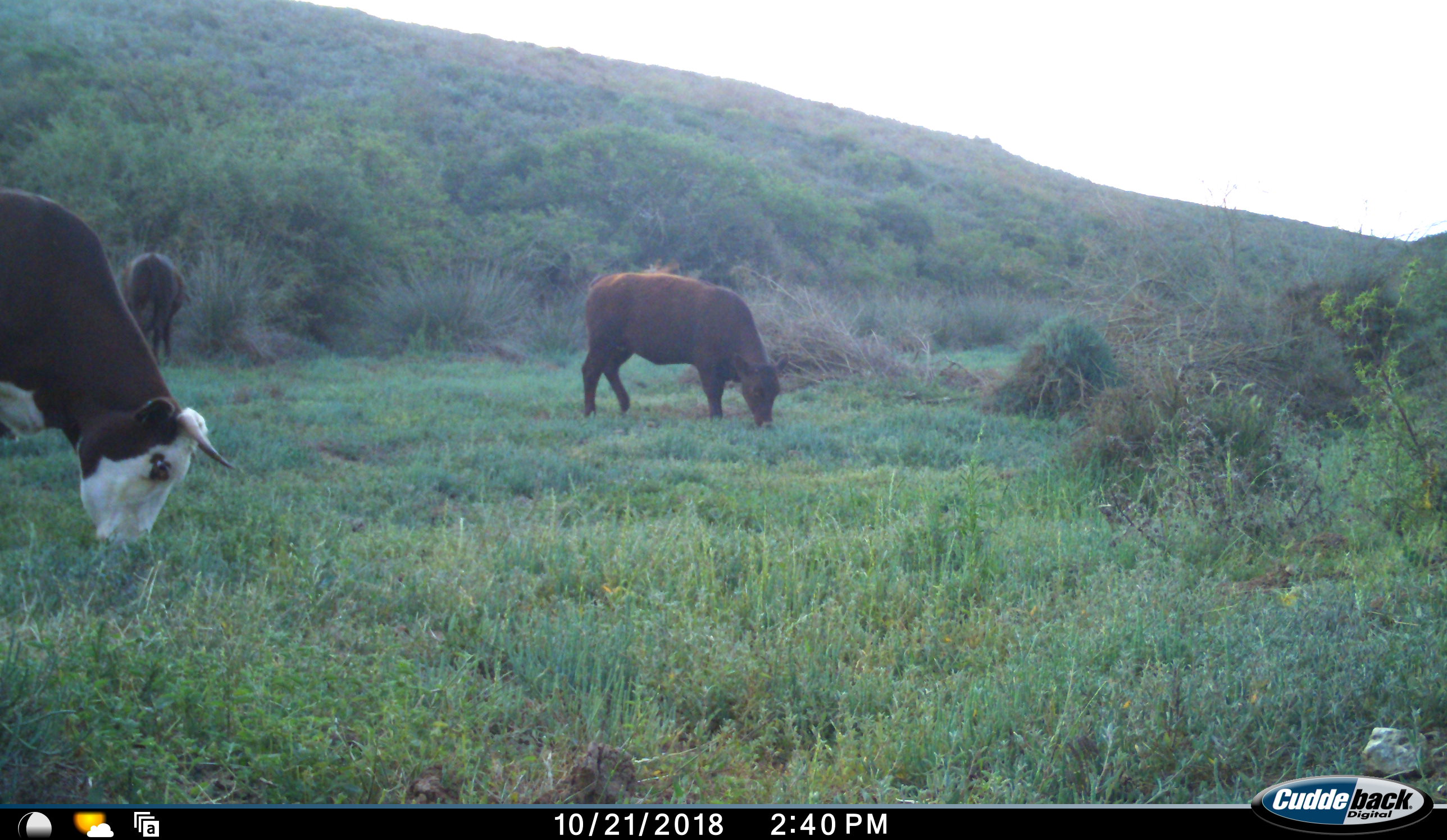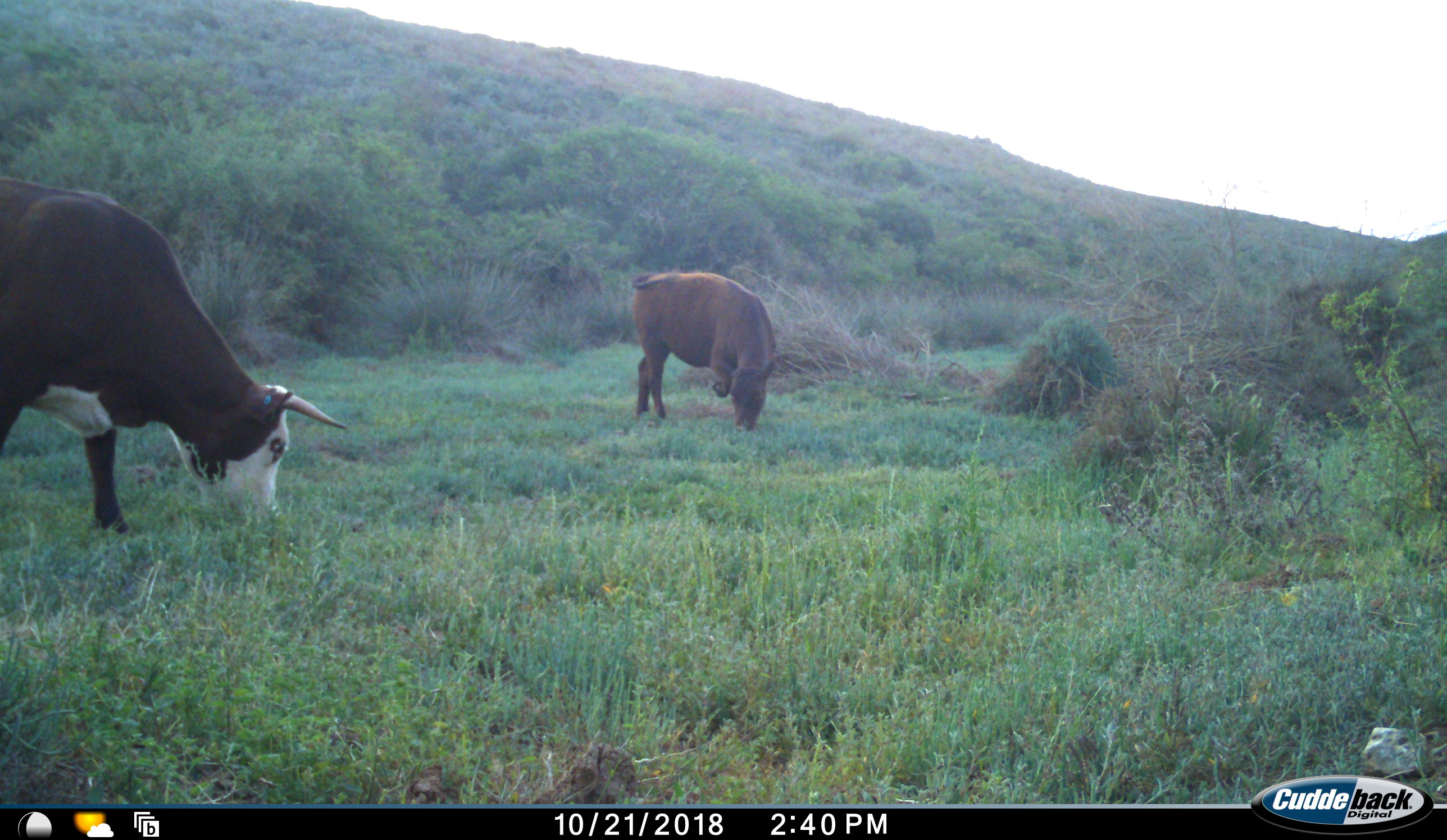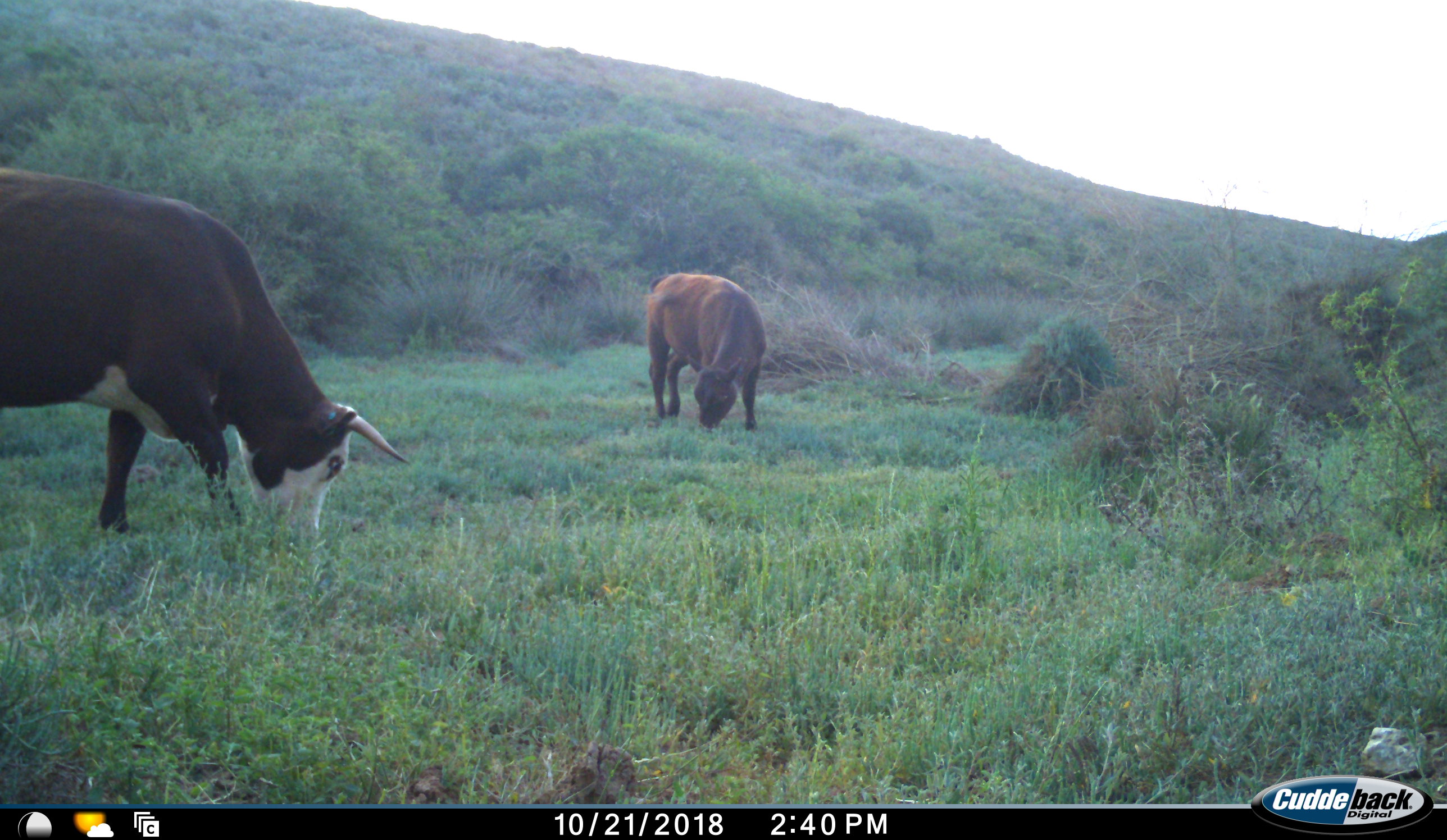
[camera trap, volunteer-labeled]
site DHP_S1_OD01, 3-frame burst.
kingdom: Animalia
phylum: Chordata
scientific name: Vertebrata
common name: domestic animal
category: domesticanimal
Domesticanimal (domestic animal) (Vertebrata), count 3. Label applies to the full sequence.